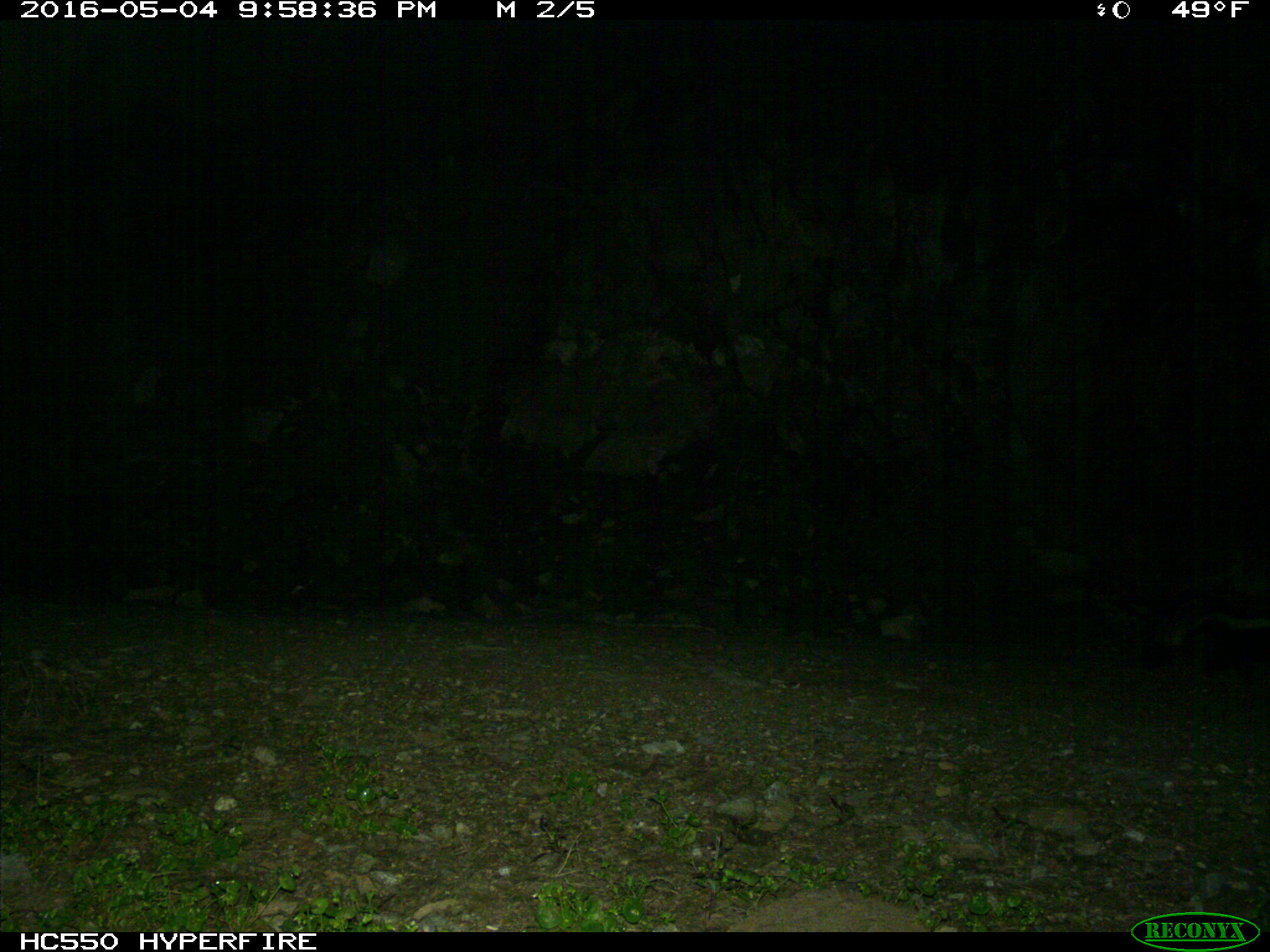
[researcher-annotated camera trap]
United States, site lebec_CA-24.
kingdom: Animalia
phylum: Chordata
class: Mammalia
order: Carnivora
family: Mephitidae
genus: Mephitis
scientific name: Mephitis mephitis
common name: striped skunk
Mephitis mephitis (striped skunk).